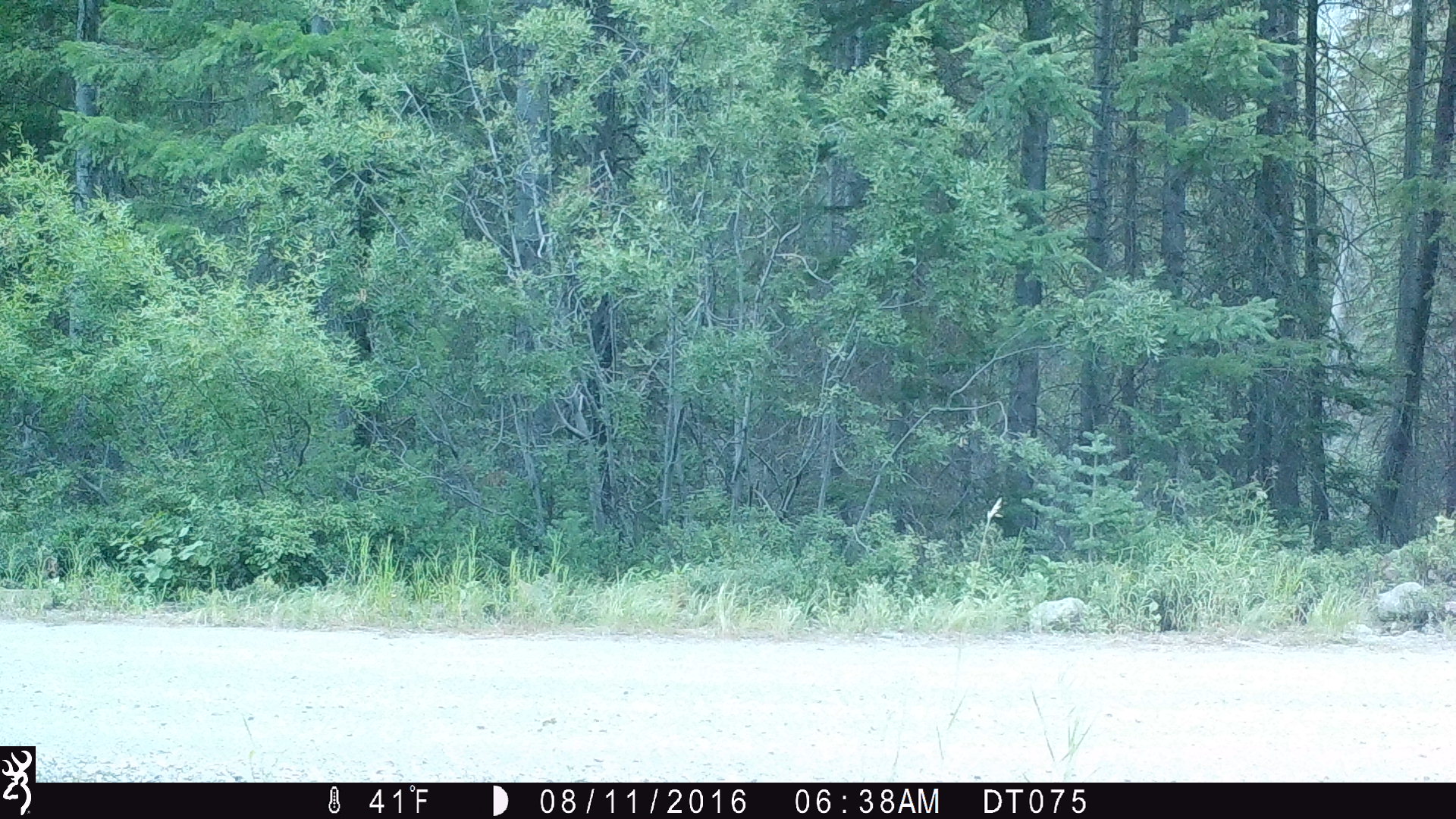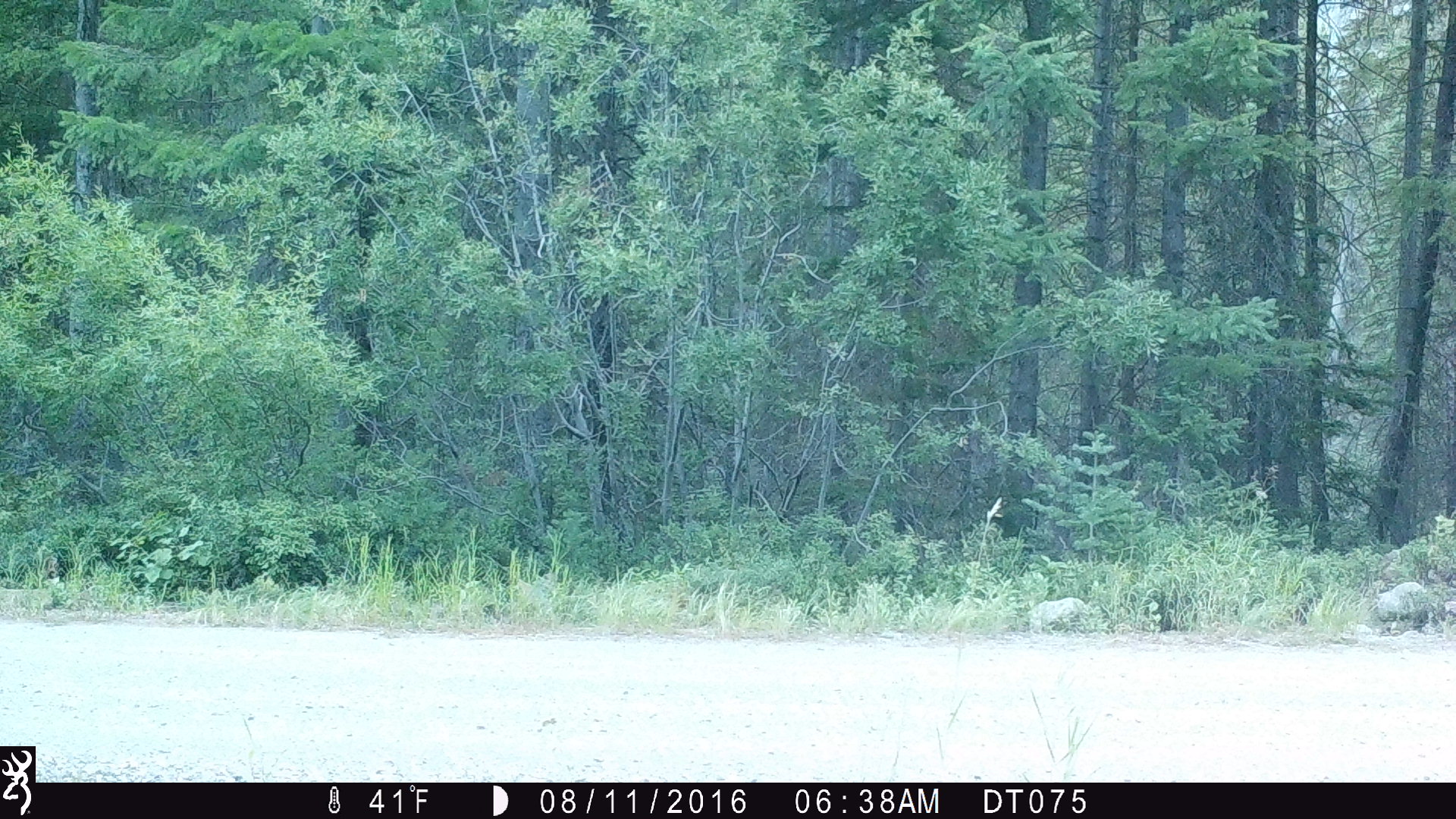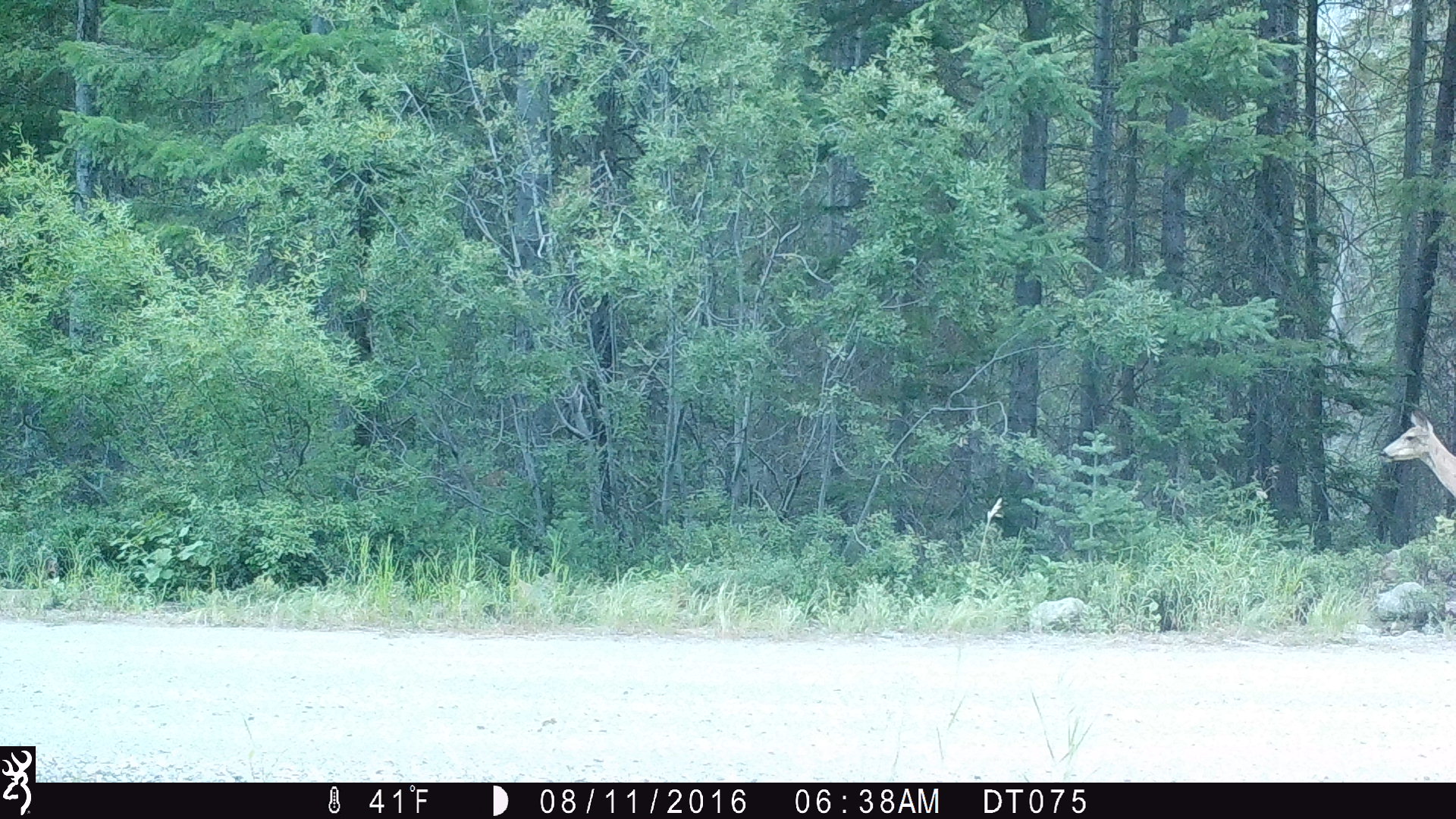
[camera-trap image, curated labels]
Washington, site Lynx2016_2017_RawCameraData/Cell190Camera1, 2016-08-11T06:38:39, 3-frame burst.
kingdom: Animalia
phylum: Chordata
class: Mammalia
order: Artiodactyla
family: Cervidae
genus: Odocoileus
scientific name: Odocoileus hemionus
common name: mule deer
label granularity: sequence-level